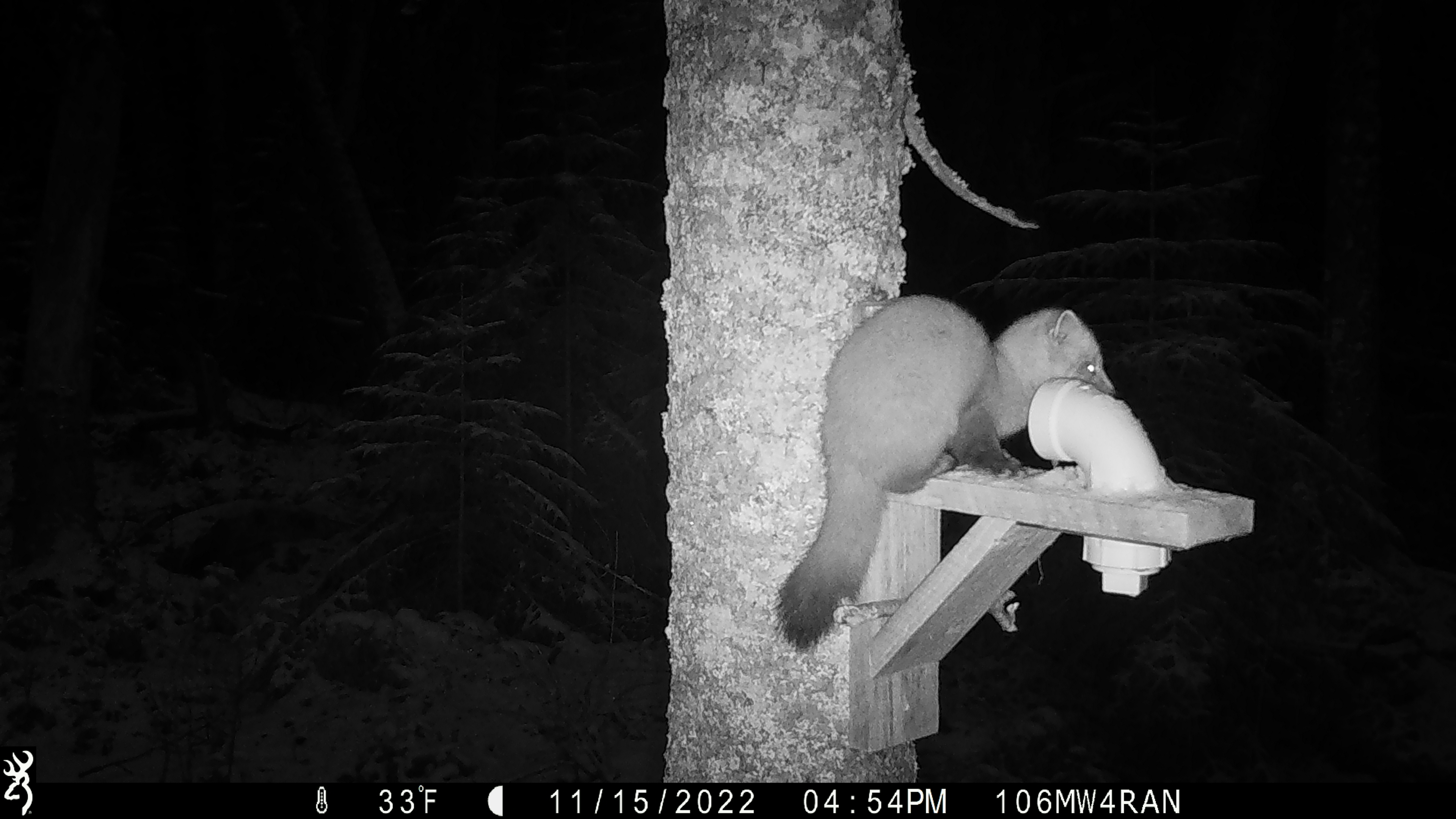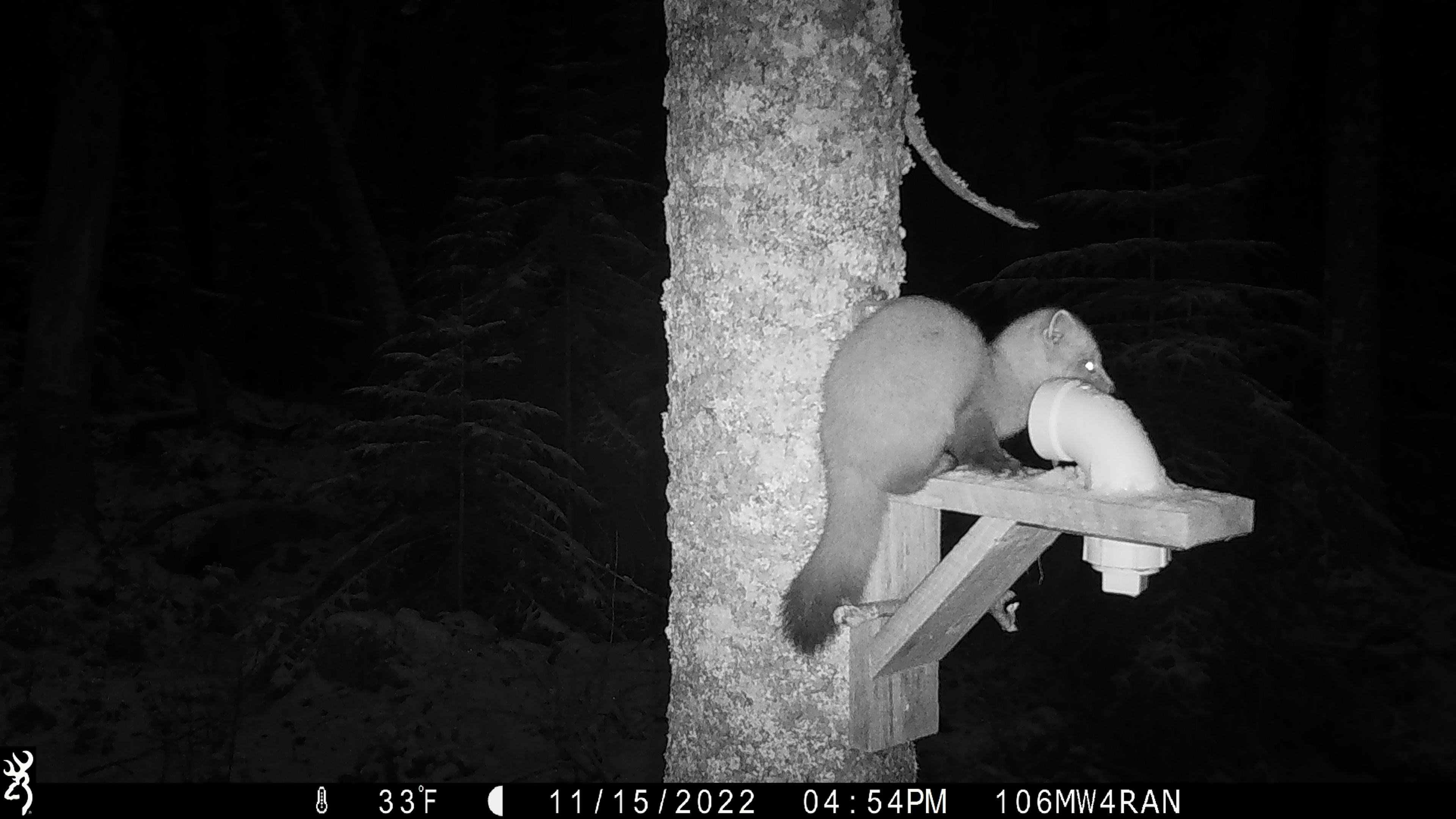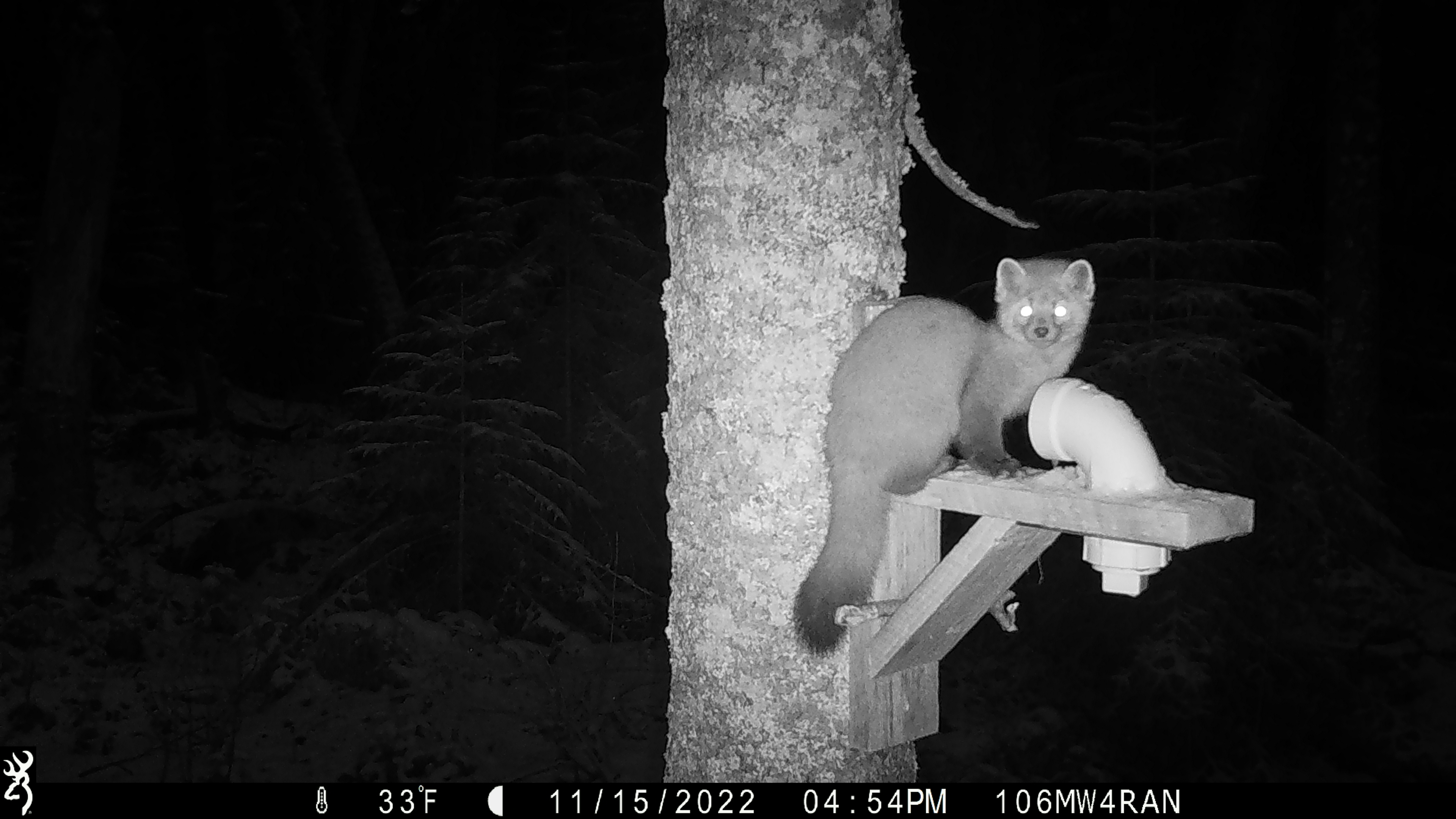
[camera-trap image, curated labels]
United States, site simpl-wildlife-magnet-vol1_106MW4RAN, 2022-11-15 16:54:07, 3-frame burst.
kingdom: Animalia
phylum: Chordata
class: Mammalia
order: Carnivora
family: Mustelidae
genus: Martes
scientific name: Martes americana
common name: american marten